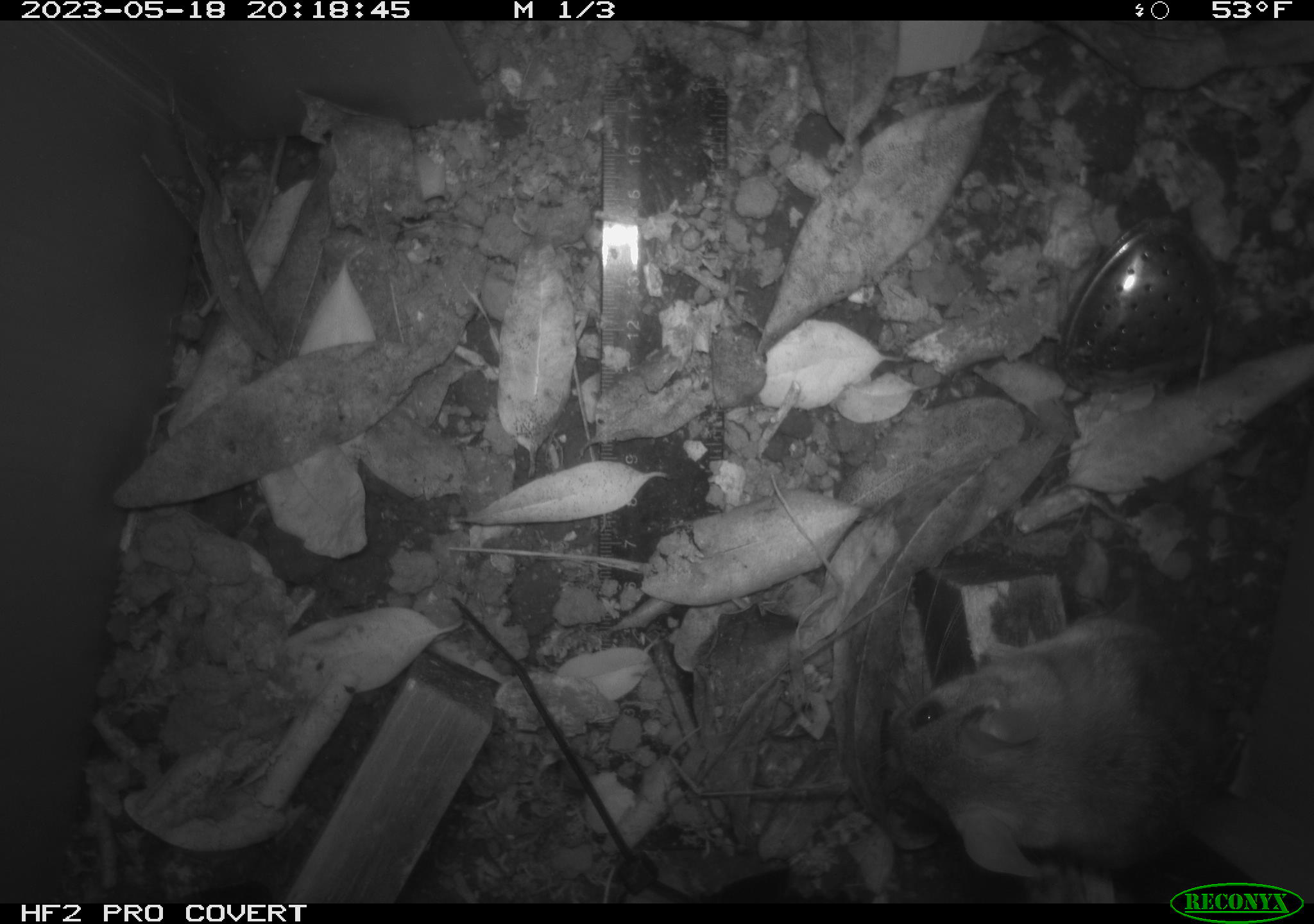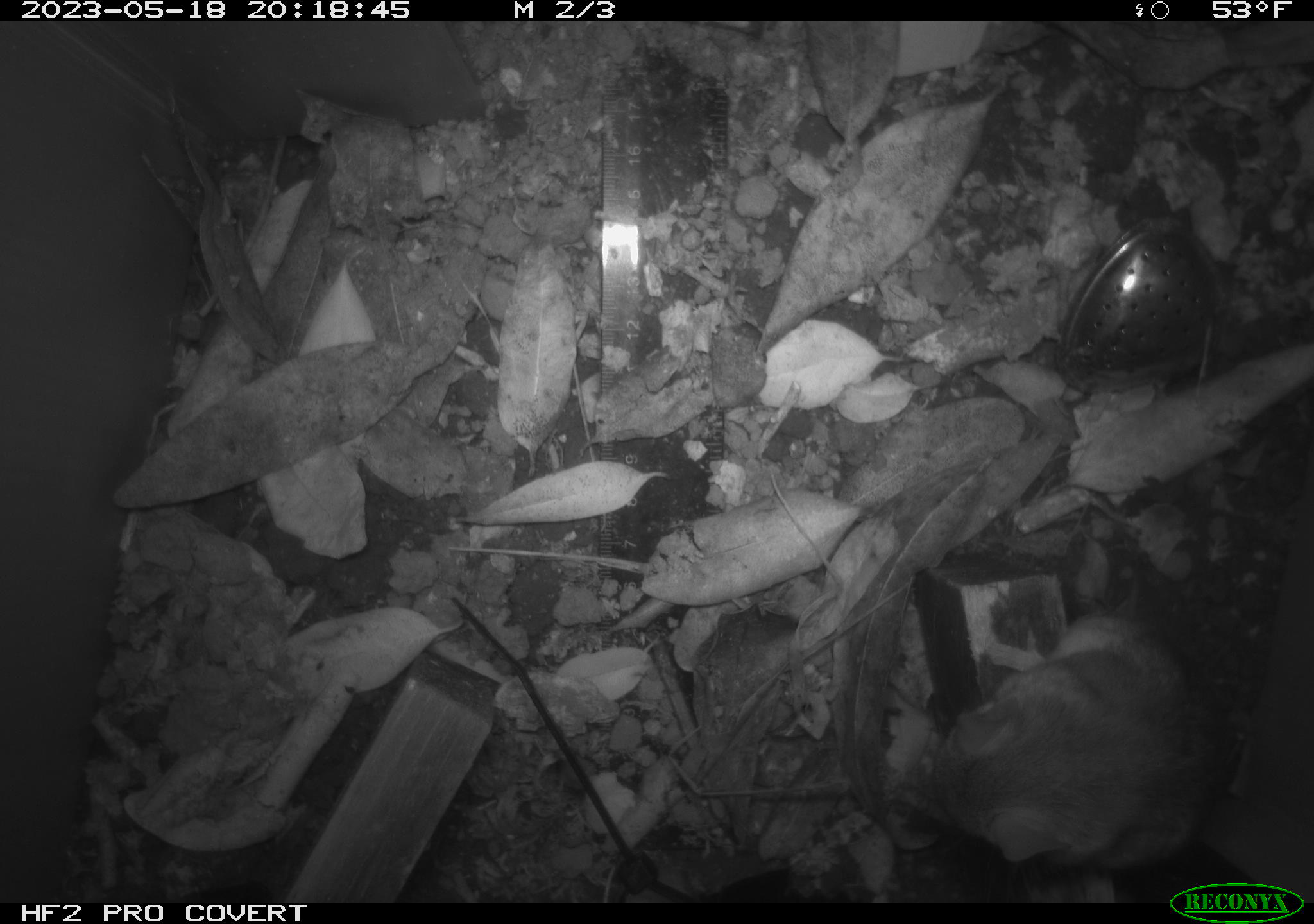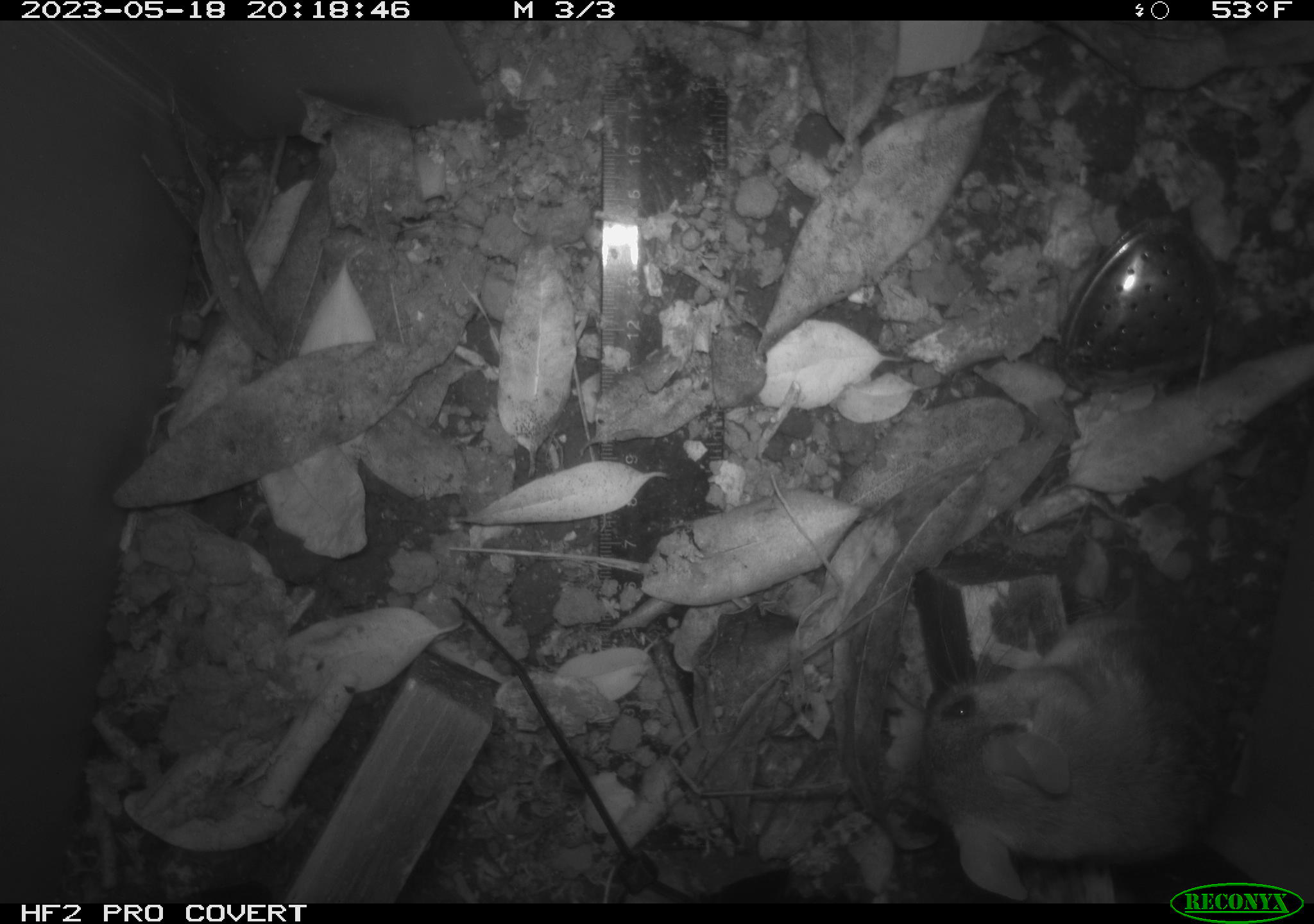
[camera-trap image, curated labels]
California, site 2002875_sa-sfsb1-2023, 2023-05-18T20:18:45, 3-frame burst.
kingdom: Animalia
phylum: Chordata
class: Mammalia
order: Rodentia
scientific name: Rodentia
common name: mouse species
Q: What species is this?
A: Mouse species (Rodentia).